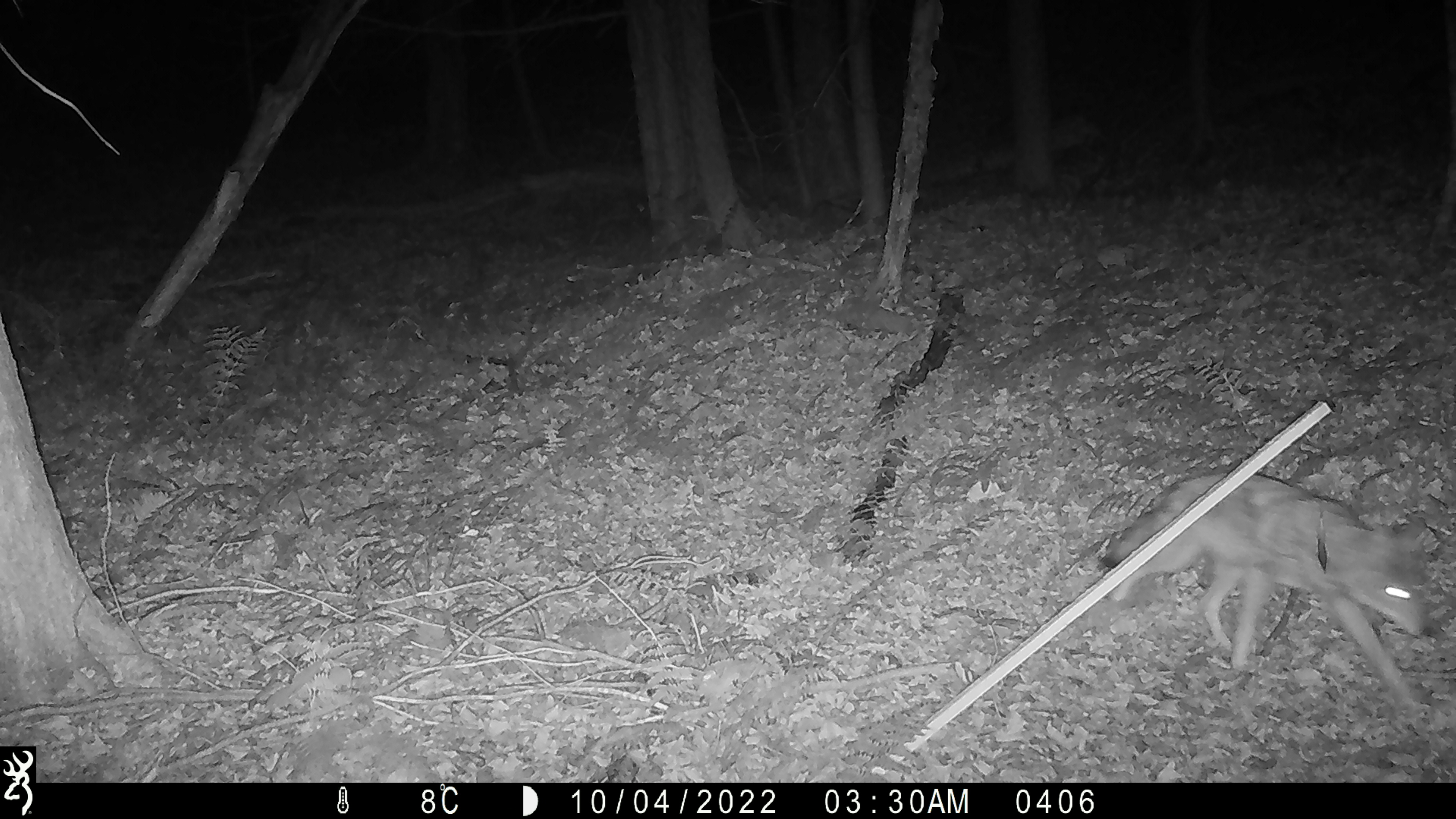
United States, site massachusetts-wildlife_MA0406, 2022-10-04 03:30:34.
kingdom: Animalia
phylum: Chordata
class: Mammalia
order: Carnivora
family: Canidae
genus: Canis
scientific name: Canis latrans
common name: coyote